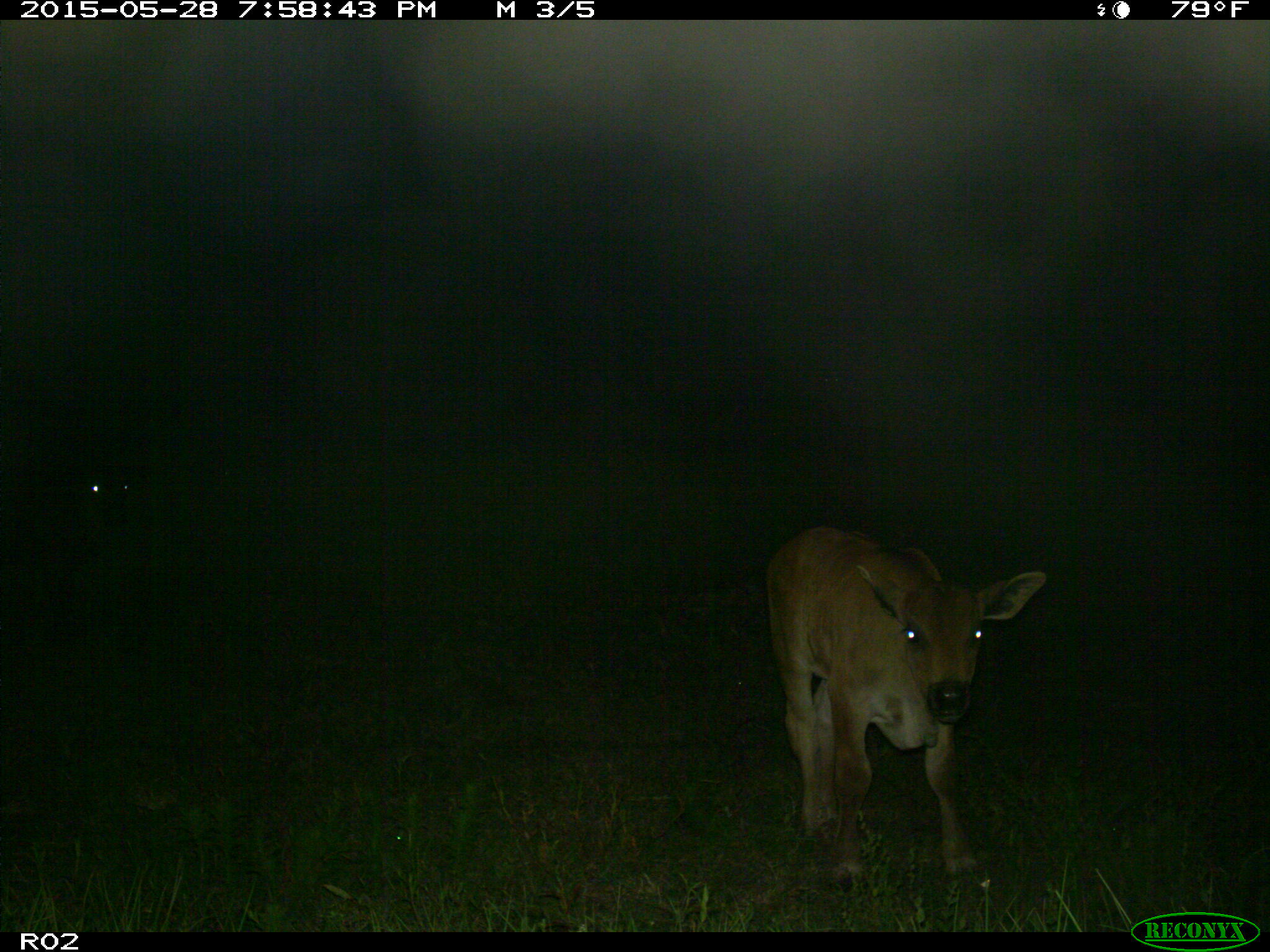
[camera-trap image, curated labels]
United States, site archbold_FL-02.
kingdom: Animalia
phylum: Chordata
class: Mammalia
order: Artiodactyla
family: Bovidae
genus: Bos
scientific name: Bos taurus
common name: domestic cow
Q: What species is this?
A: Bos taurus (domestic cow).